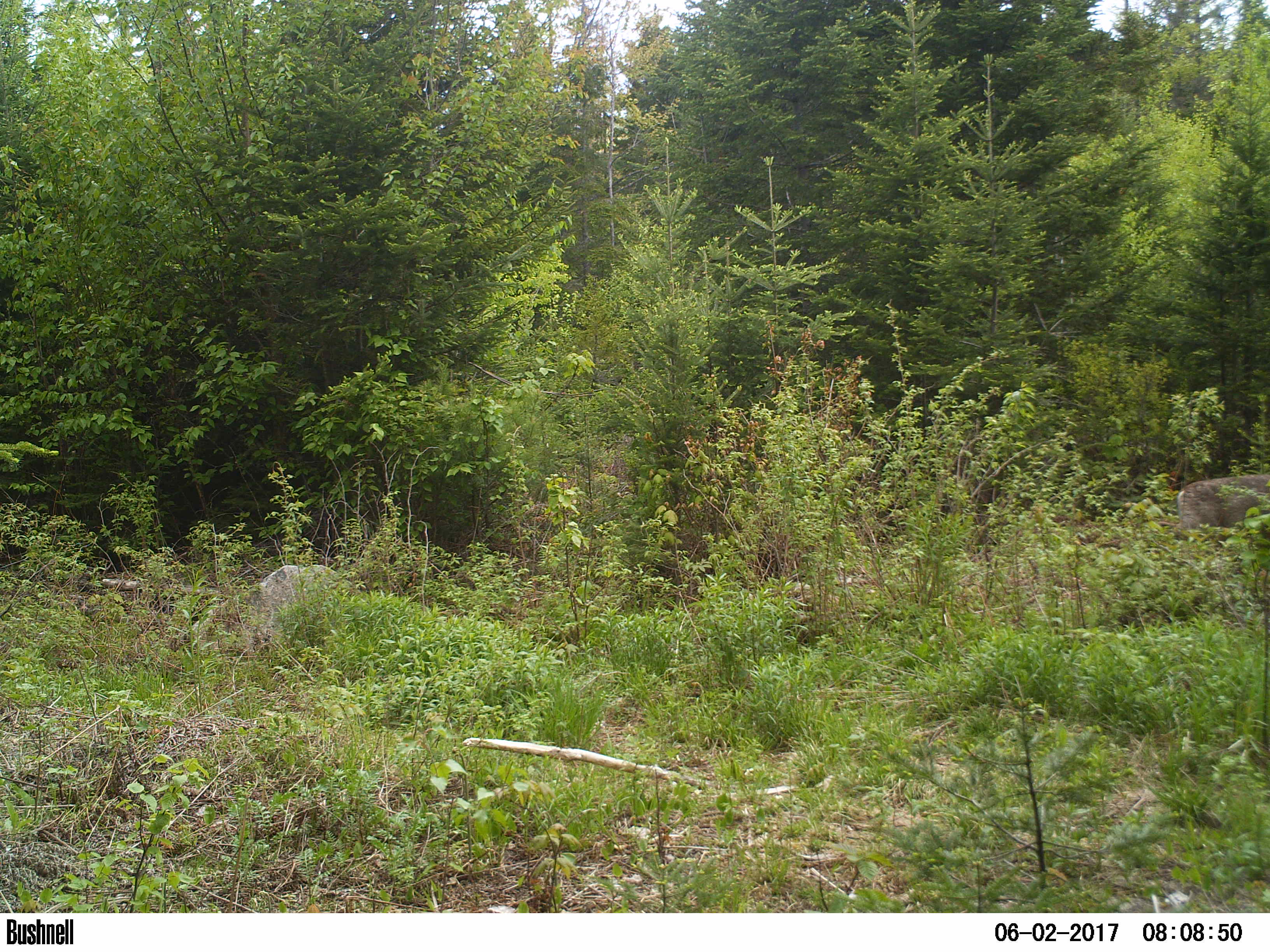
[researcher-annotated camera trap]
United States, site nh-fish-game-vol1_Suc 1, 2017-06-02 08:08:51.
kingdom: Animalia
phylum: Chordata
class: Mammalia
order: Artiodactyla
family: Cervidae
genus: Odocoileus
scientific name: Odocoileus virginianus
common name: white-tailed deer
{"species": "white-tailed deer (Odocoileus virginianus)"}